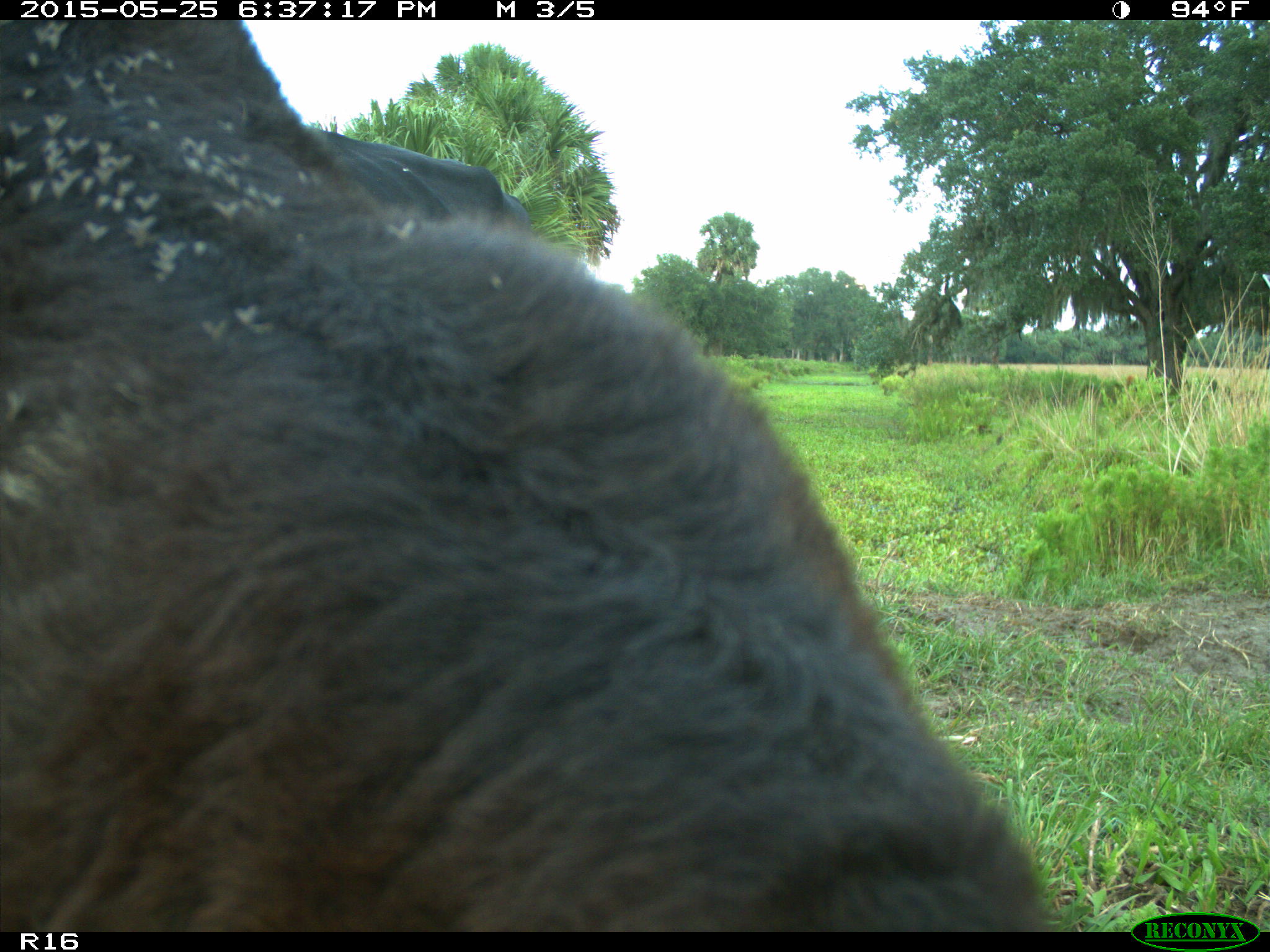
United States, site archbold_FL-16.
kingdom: Animalia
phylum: Chordata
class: Mammalia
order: Artiodactyla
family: Bovidae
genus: Bos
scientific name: Bos taurus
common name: domestic cow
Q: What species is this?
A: Bos taurus (domestic cow).